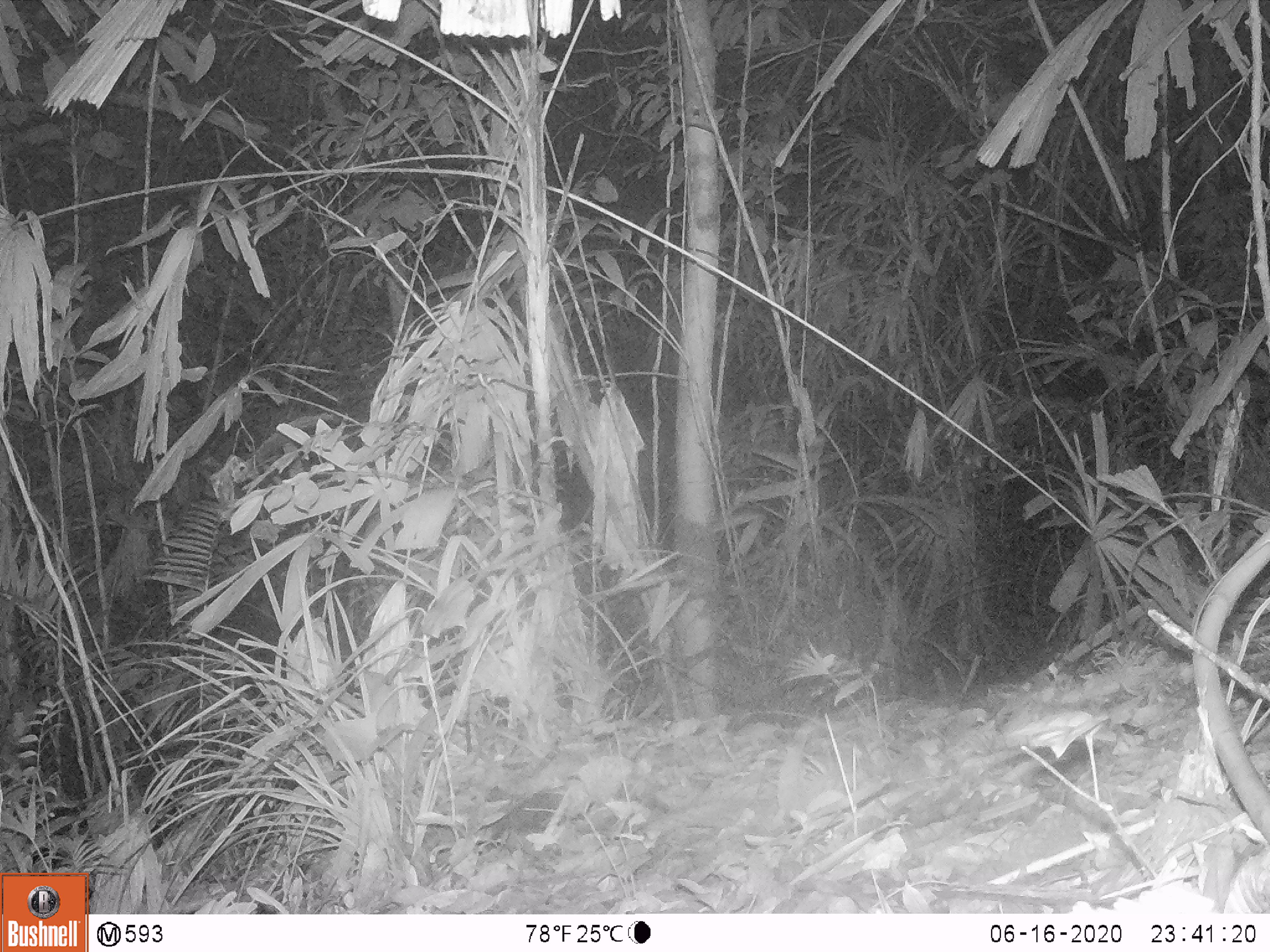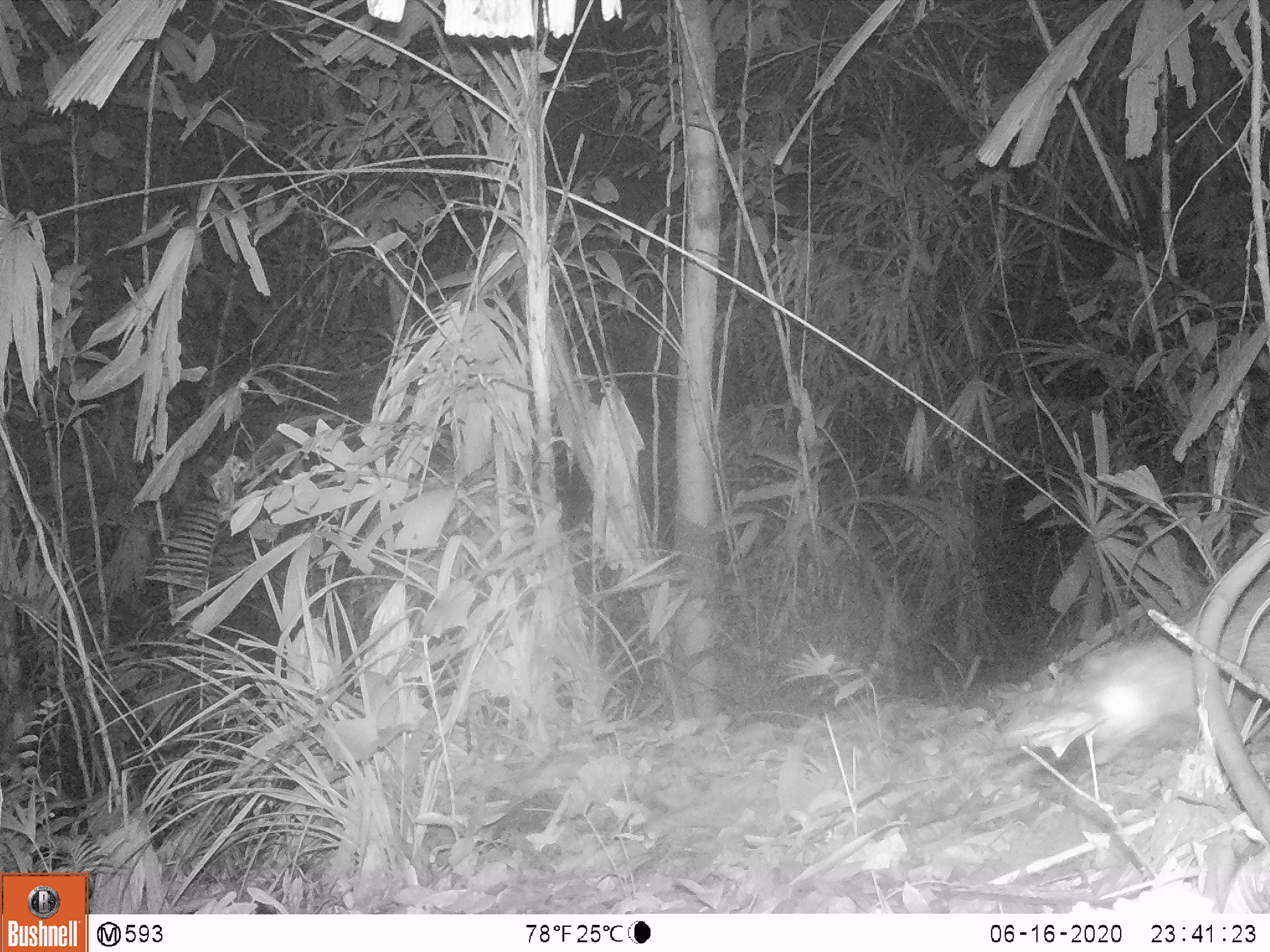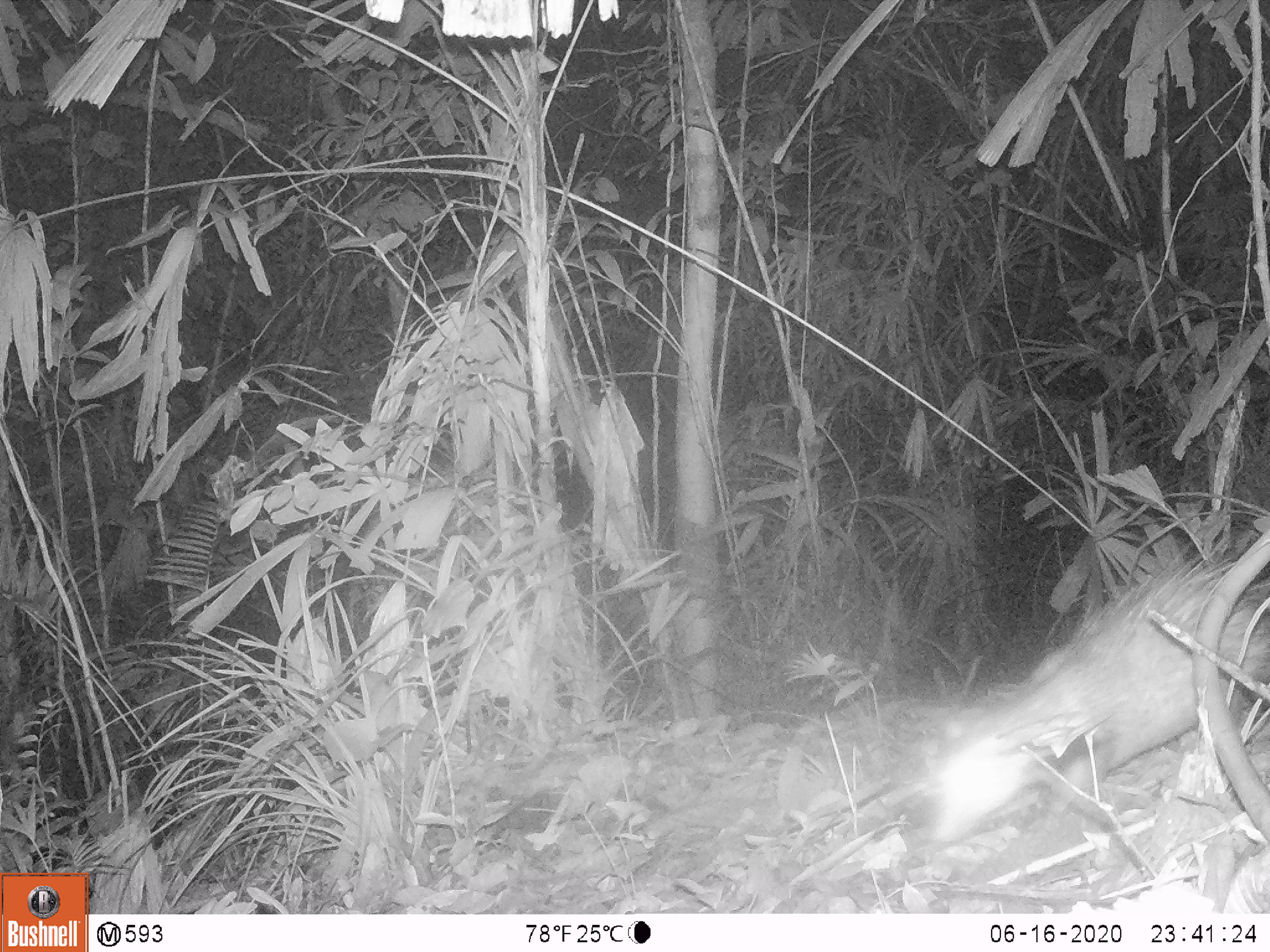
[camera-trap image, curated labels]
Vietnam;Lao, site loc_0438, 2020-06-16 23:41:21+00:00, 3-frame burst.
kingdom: Animalia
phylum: Chordata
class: Mammalia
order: Rodentia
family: Hystricidae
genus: Atherurus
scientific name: Atherurus macrourus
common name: asiatic brush-tailed porcupine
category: asiatic brush tailed porcupine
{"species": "asiatic brush tailed porcupine (asiatic brush-tailed porcupine) (Atherurus macrourus)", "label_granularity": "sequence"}